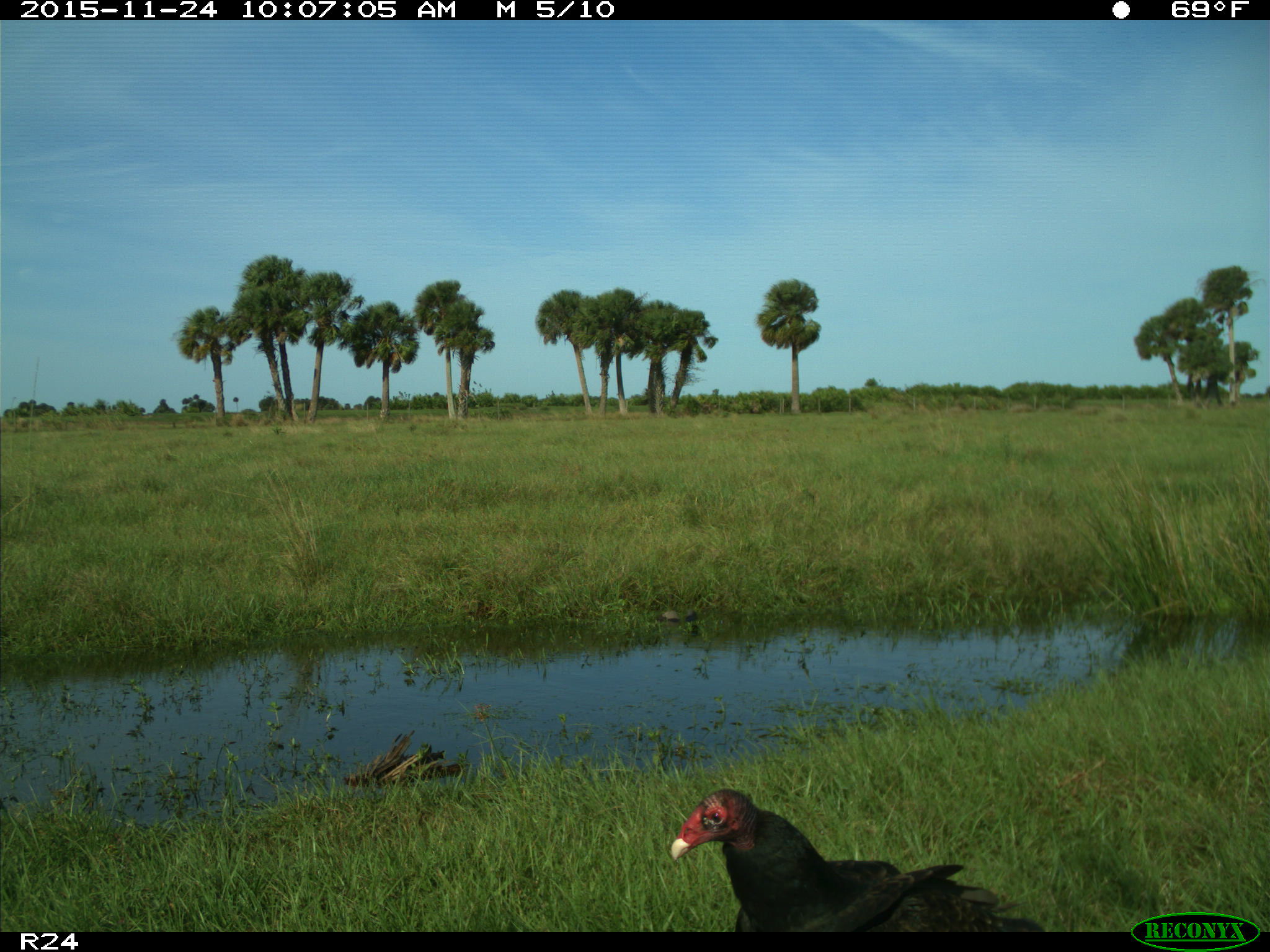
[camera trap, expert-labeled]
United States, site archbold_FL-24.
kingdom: Animalia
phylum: Chordata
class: Aves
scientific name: Aves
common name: birds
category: unidentified bird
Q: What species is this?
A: Unidentified bird (birds) (Aves).